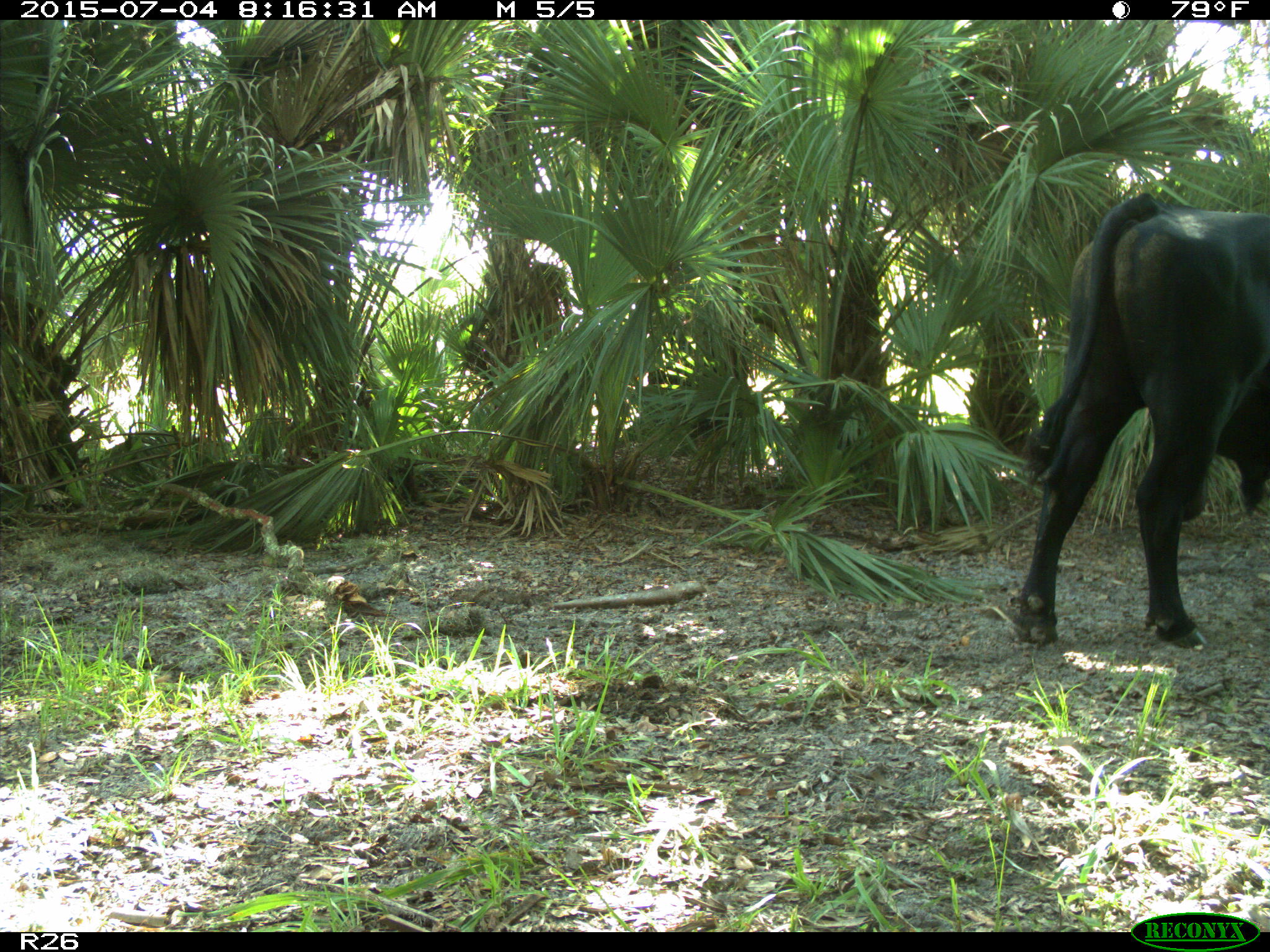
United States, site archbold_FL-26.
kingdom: Animalia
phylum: Chordata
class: Mammalia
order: Artiodactyla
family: Bovidae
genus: Bos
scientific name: Bos taurus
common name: domestic cow